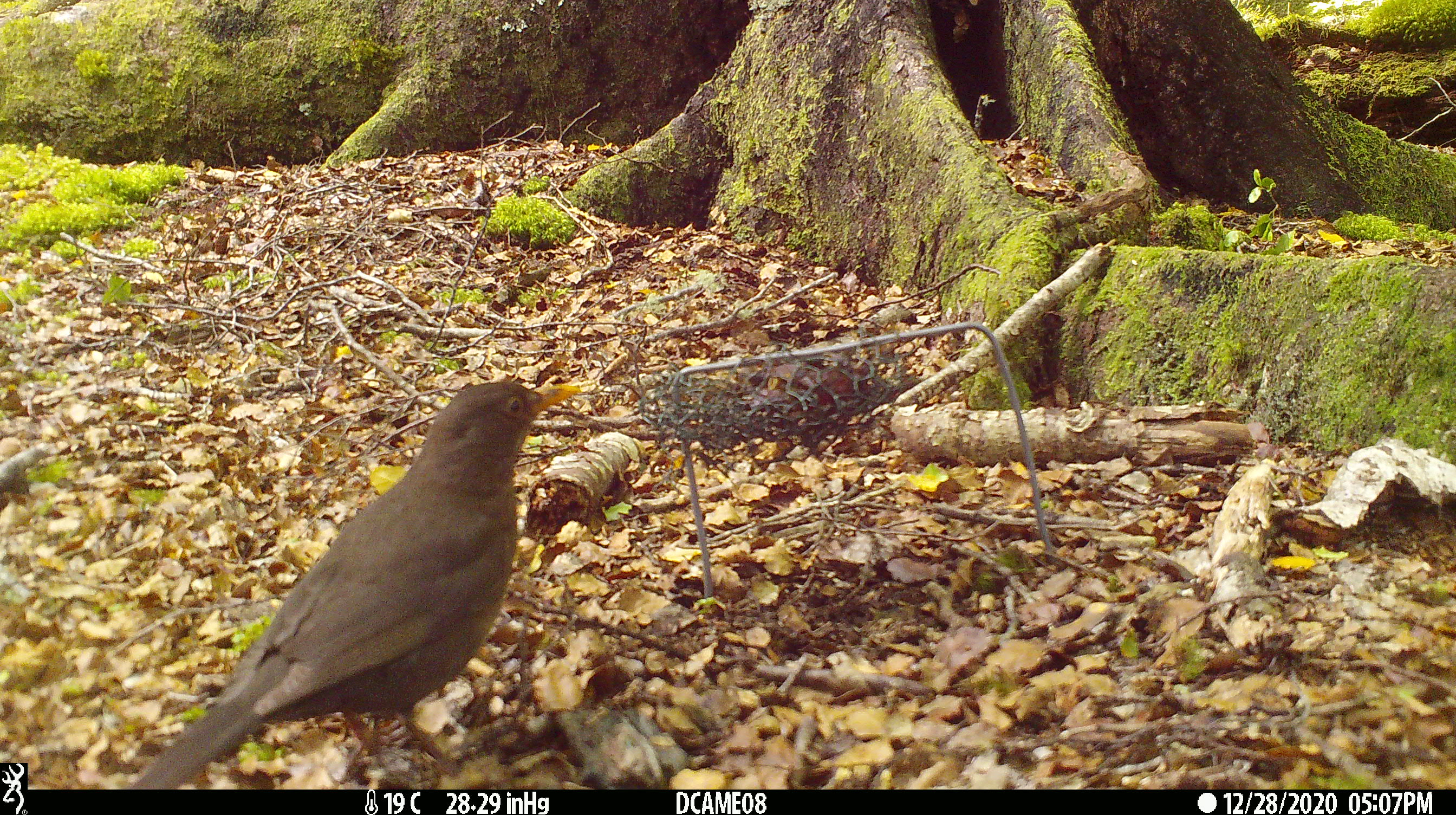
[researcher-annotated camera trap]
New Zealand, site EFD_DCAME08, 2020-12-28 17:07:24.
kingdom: Animalia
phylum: Chordata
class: Aves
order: Passeriformes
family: Turdidae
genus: Turdus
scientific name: Turdus merula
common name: eurasian blackbird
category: blackbird